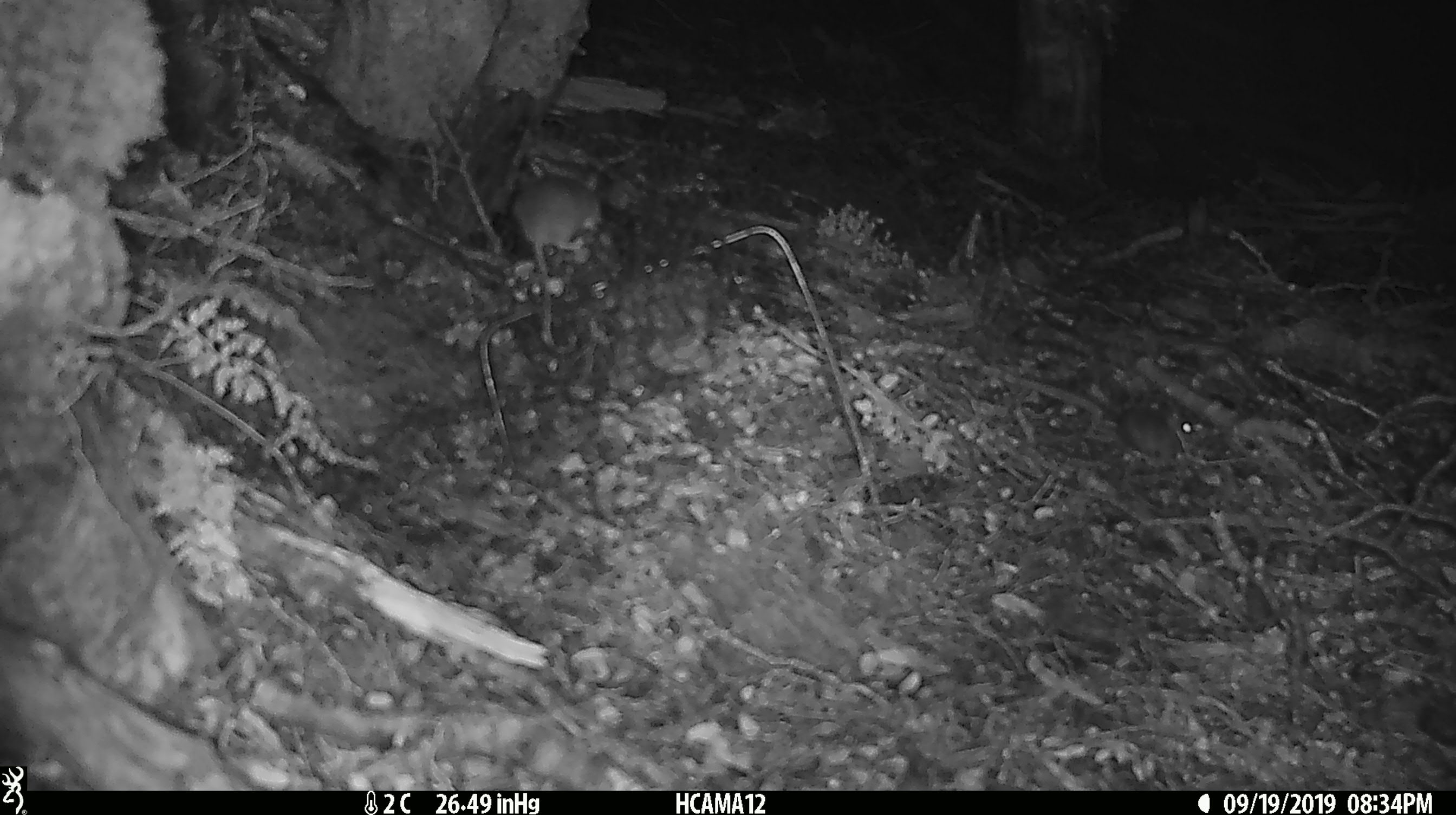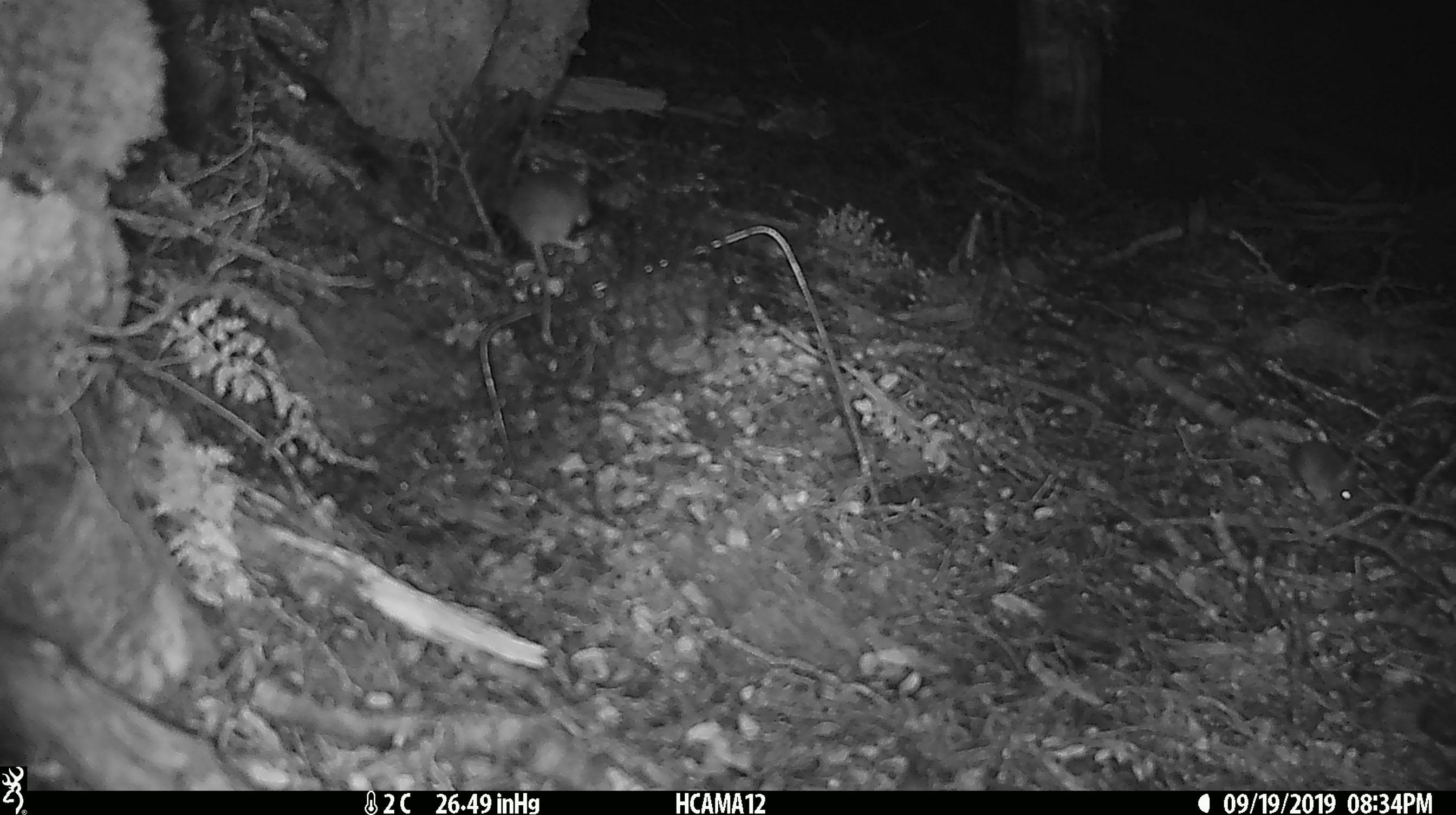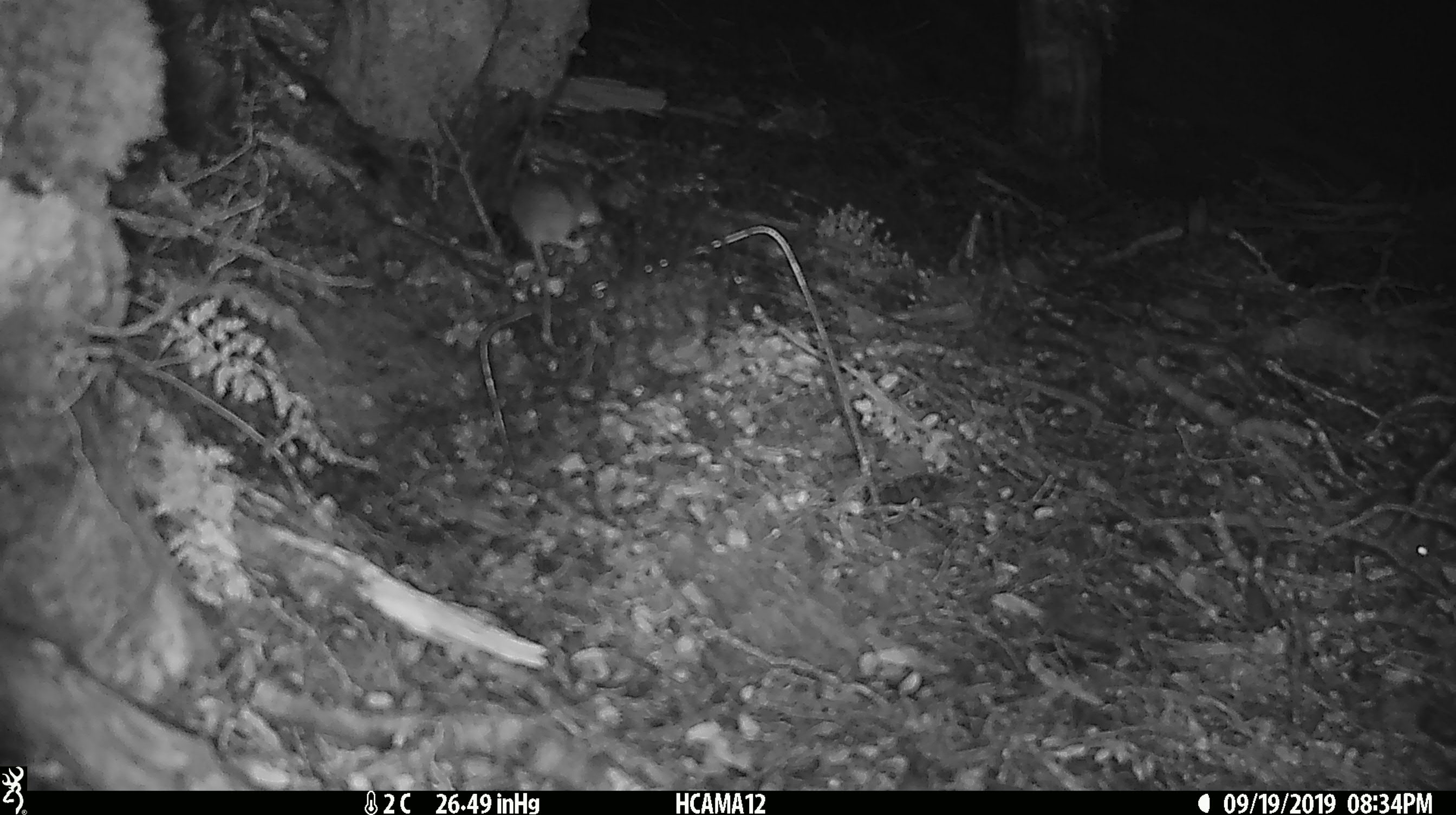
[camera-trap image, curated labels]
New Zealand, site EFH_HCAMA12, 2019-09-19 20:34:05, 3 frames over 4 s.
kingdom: Animalia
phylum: Chordata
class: Mammalia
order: Rodentia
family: Muridae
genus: Mus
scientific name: Mus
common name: mouse